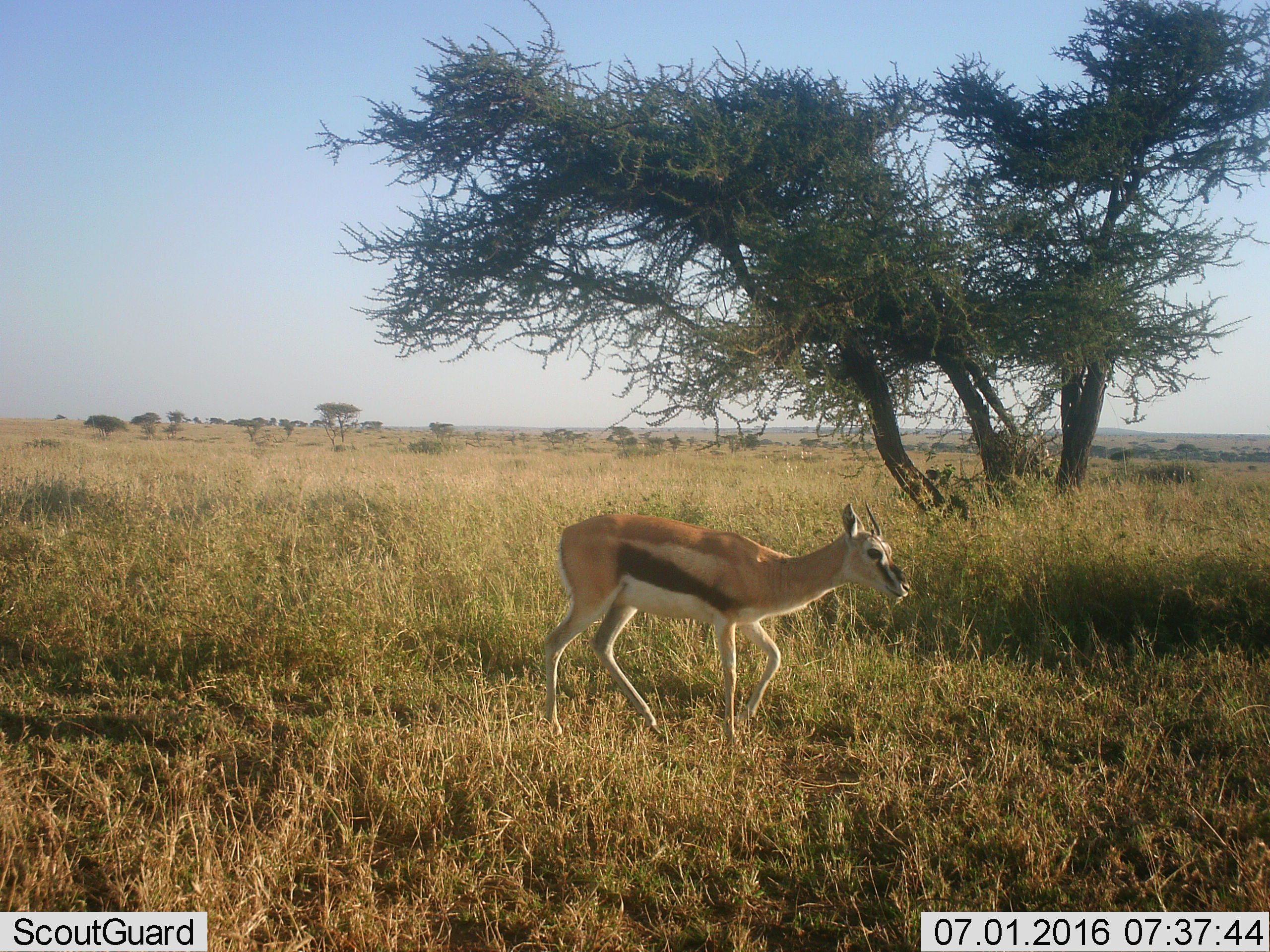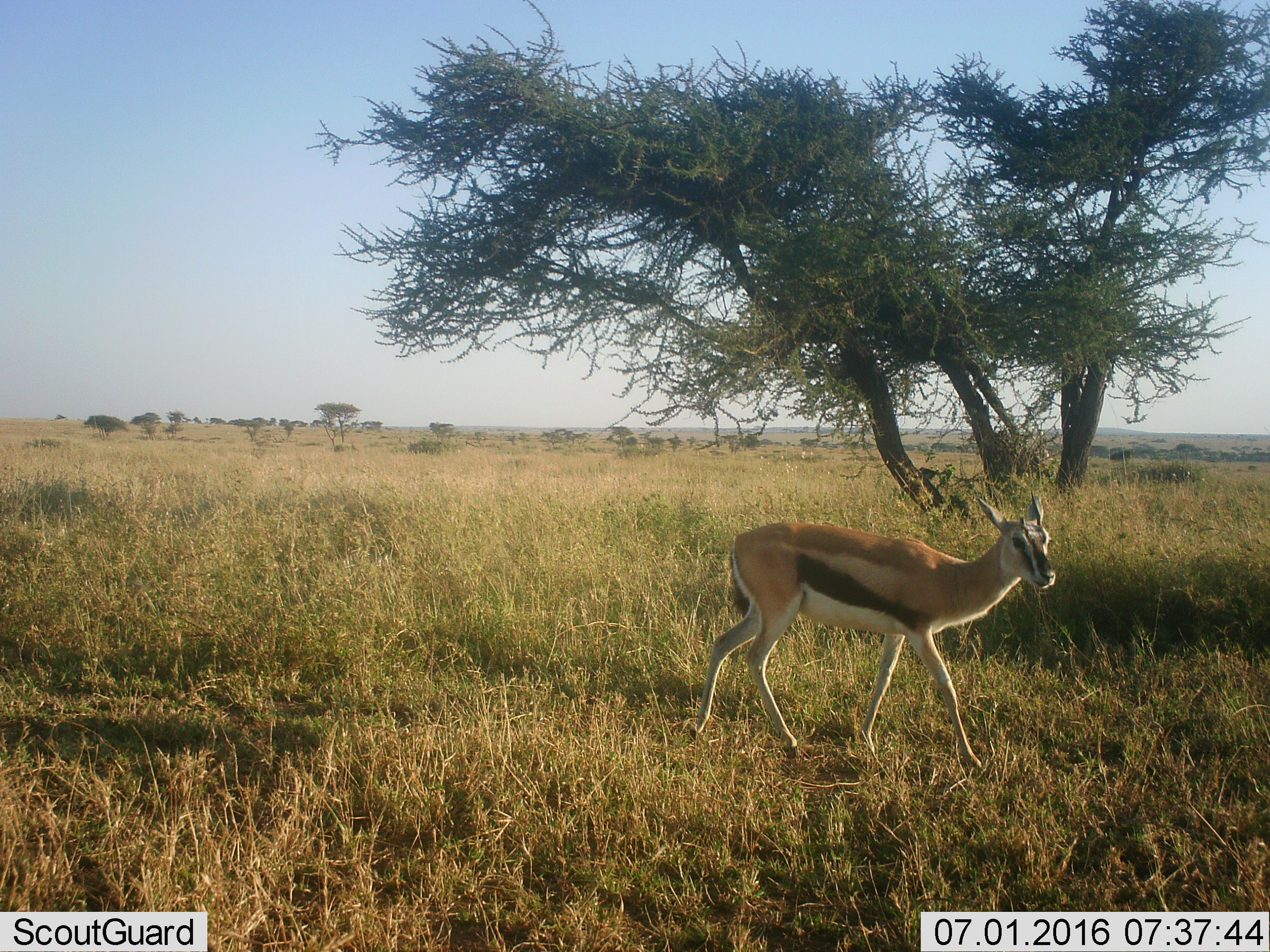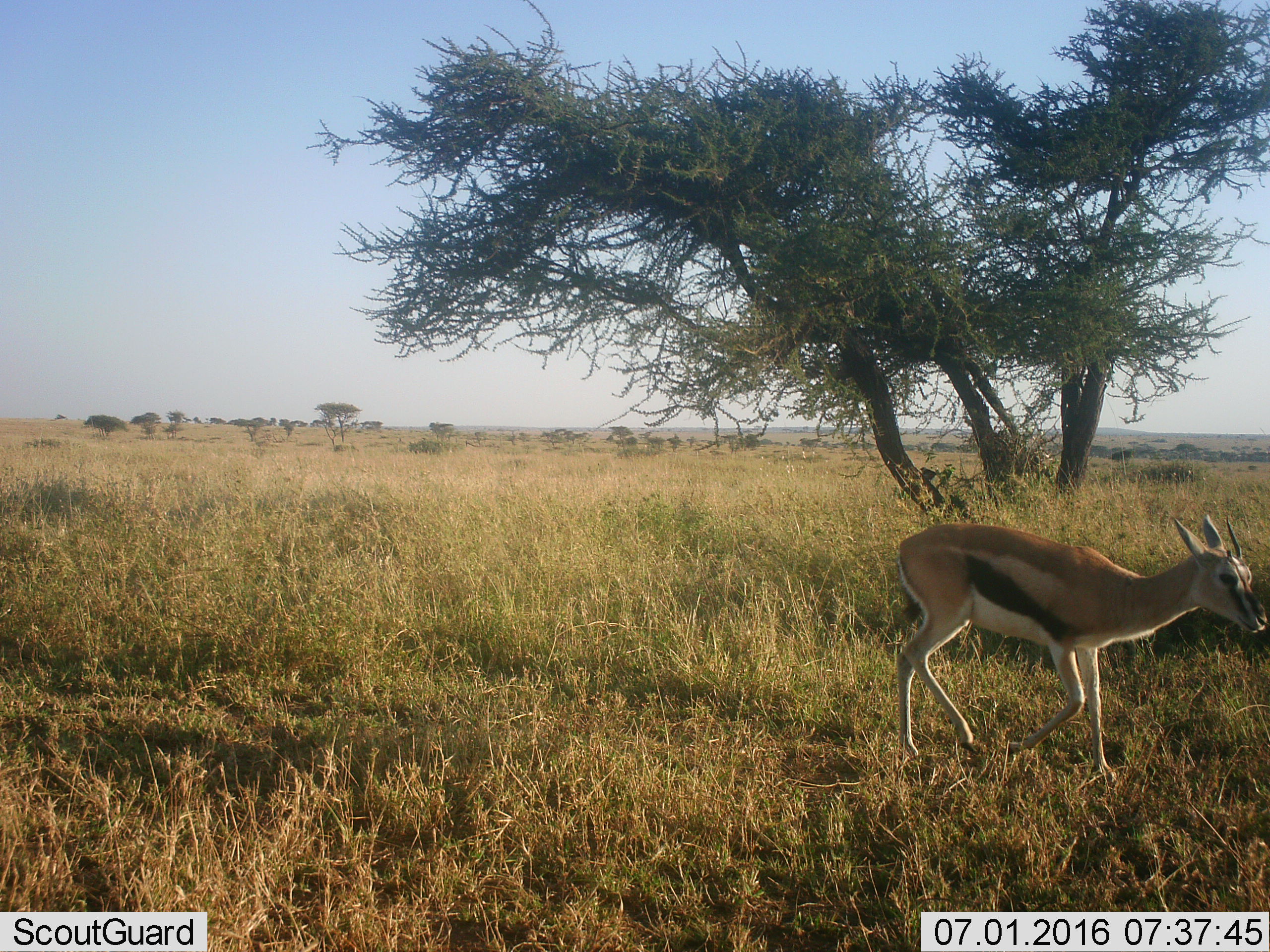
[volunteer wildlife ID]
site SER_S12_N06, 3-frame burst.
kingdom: Animalia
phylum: Chordata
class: Mammalia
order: Artiodactyla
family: Bovidae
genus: Eudorcas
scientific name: Eudorcas thomsonii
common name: thomson's gazelle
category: gazellethomsons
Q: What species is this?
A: Gazellethomsons (thomson's gazelle) (Eudorcas thomsonii).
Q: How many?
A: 1.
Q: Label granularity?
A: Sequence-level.